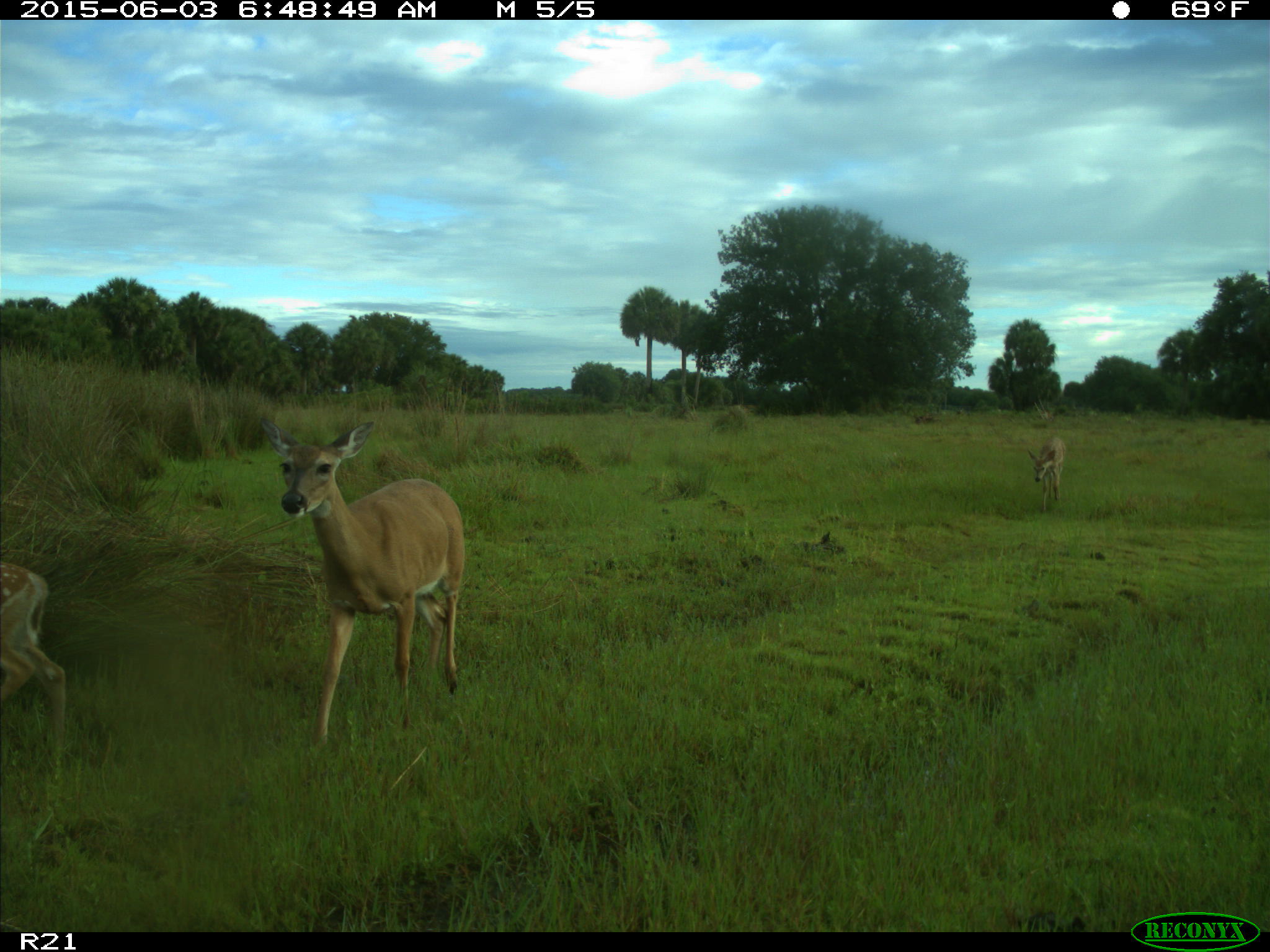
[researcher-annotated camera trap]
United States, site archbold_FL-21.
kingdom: Animalia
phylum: Chordata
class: Mammalia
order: Artiodactyla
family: Cervidae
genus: Odocoileus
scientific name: Odocoileus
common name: deer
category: unidentified deer